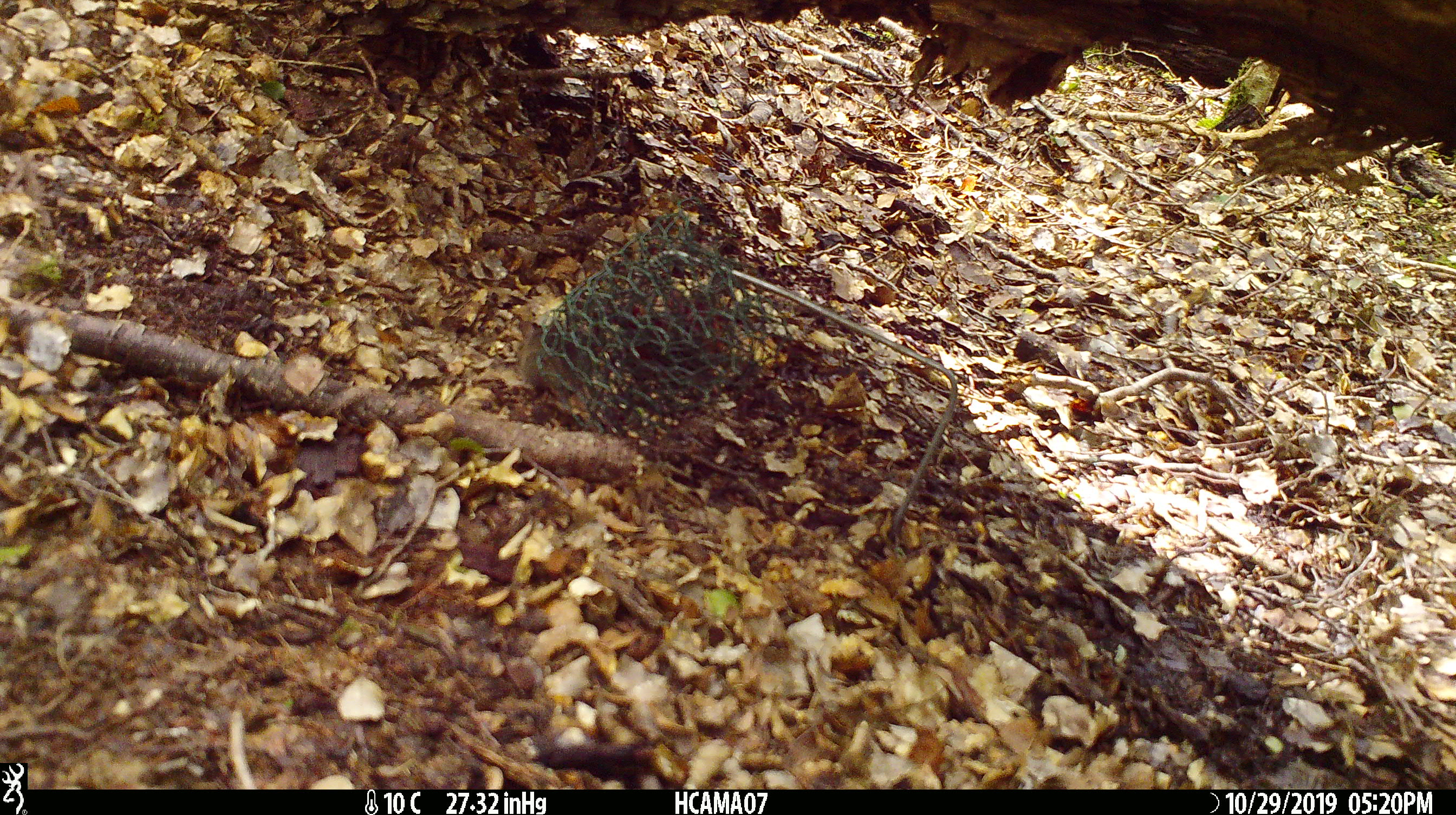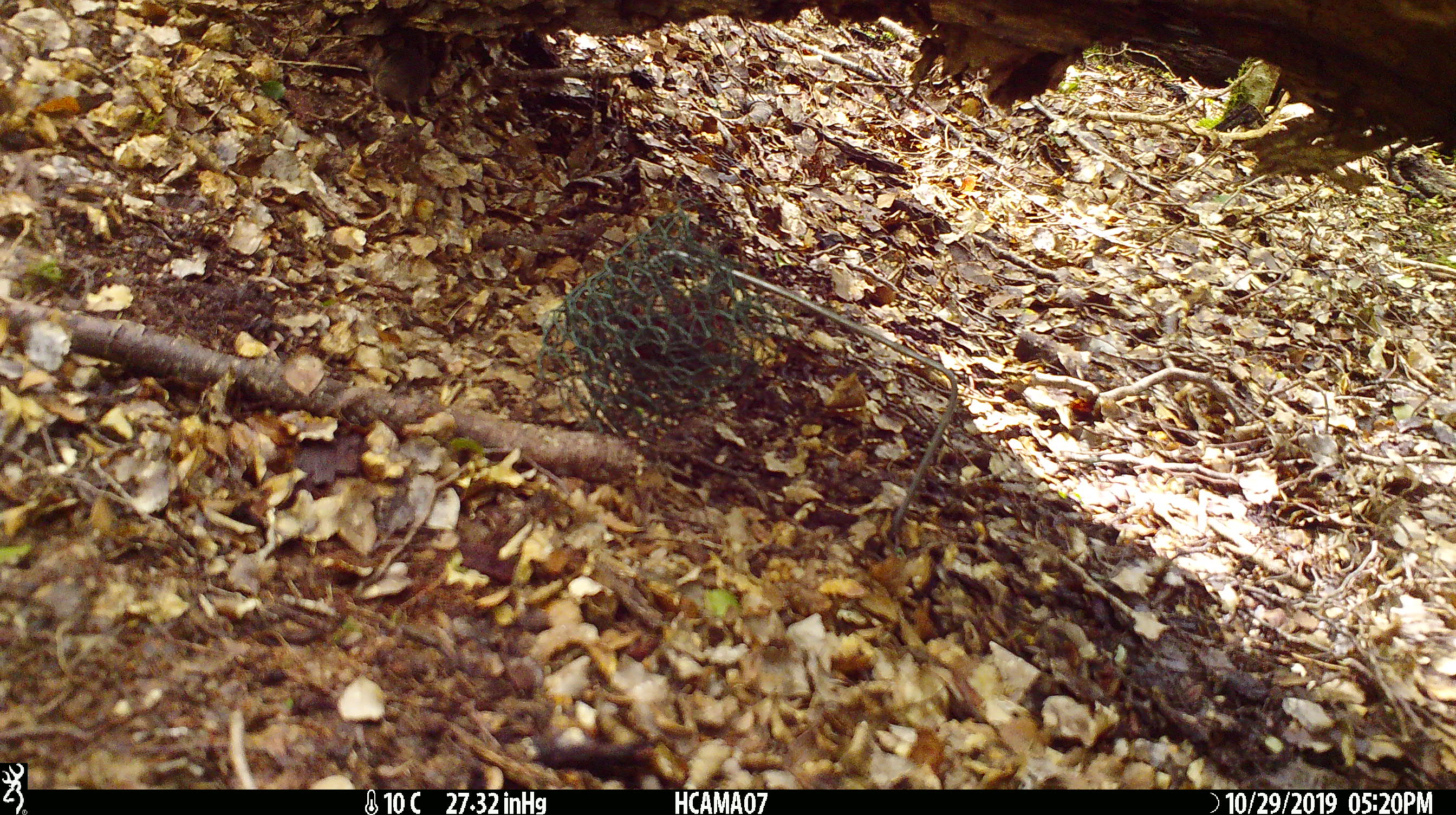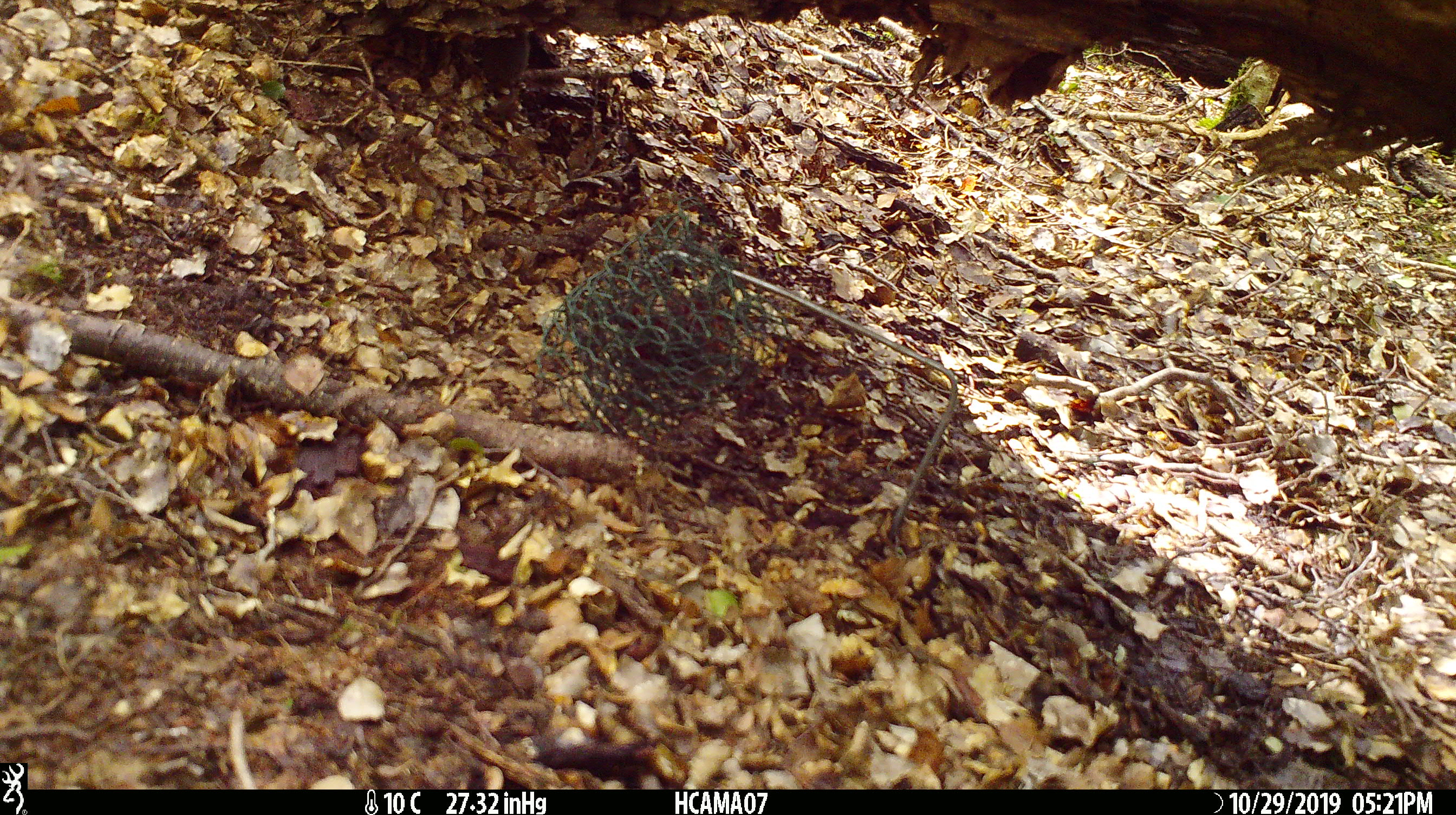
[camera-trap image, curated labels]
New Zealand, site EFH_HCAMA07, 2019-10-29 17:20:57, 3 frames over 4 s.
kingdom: Animalia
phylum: Chordata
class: Mammalia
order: Rodentia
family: Muridae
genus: Mus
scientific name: Mus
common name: mouse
Mouse (Mus).